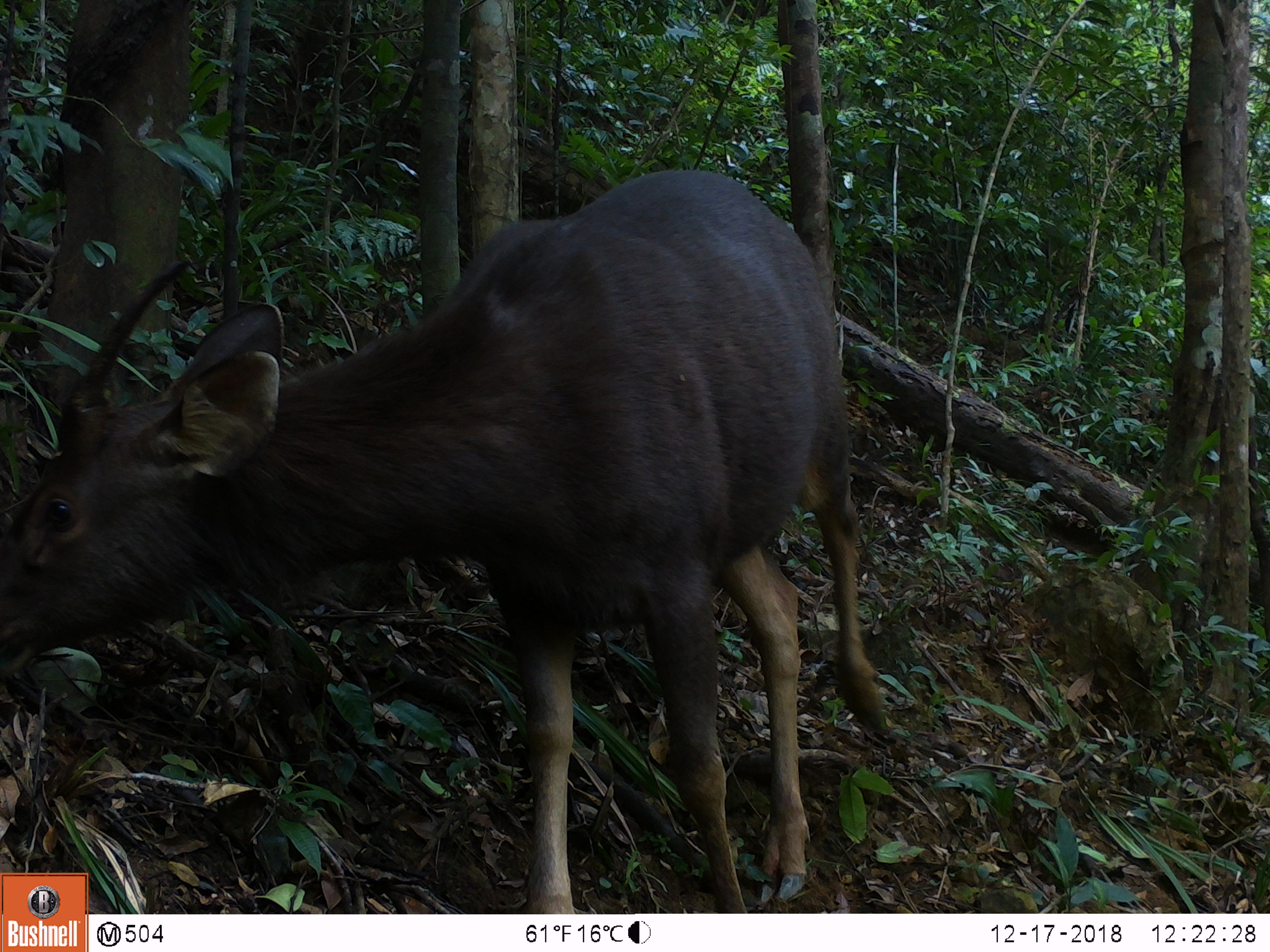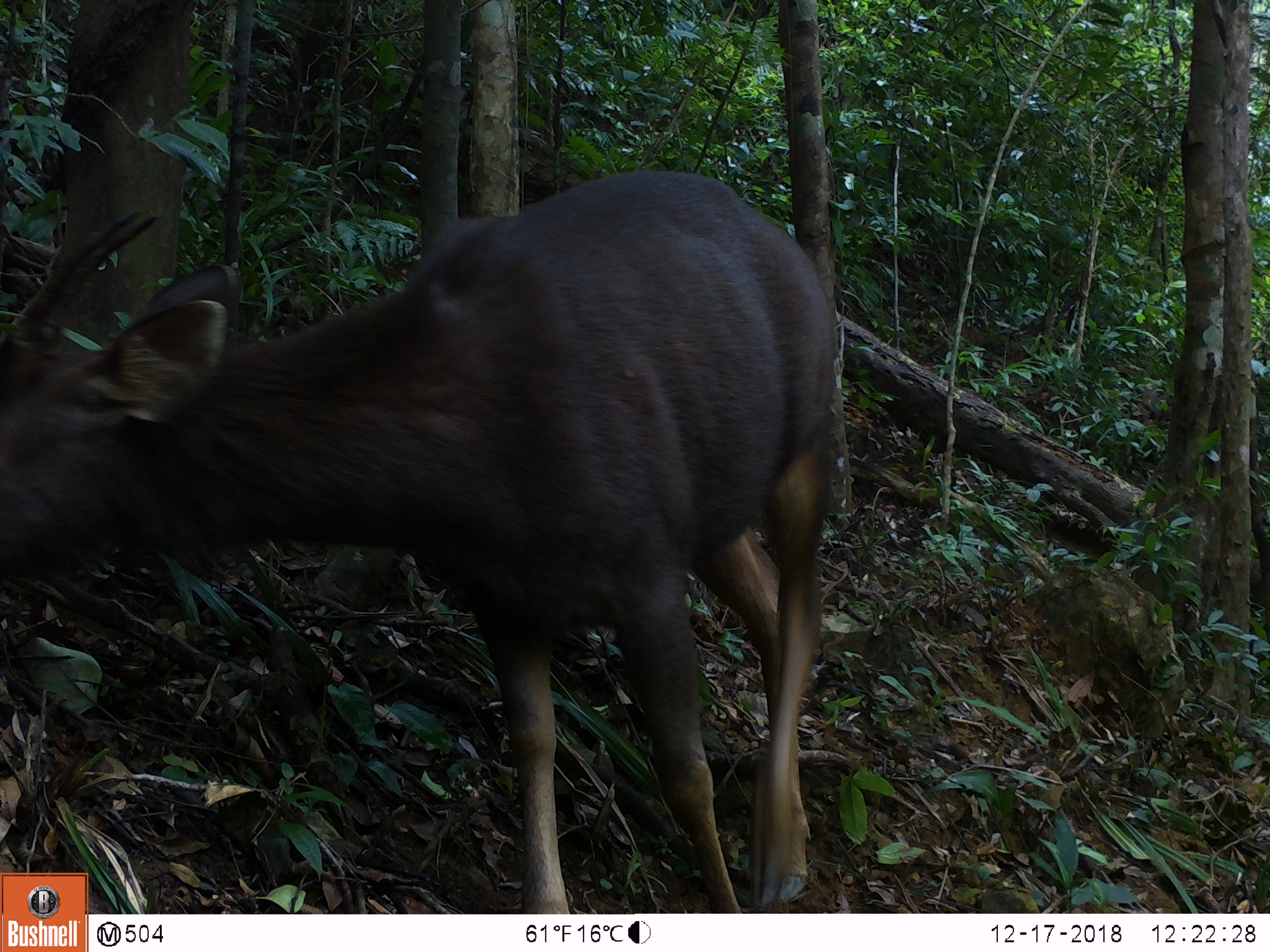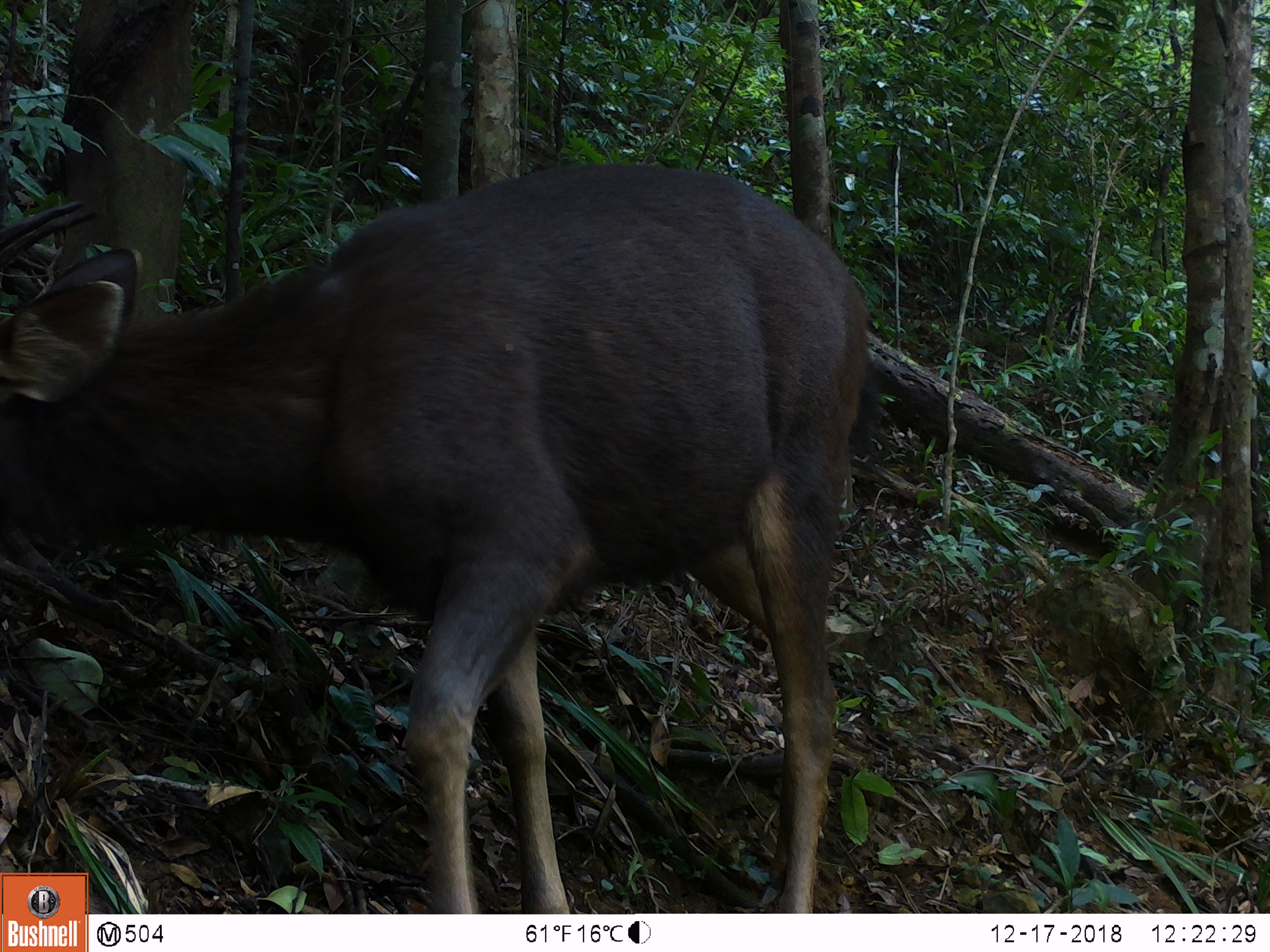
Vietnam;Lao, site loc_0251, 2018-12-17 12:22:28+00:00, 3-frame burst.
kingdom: Animalia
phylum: Chordata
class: Mammalia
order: Artiodactyla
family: Cervidae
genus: Rusa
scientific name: Rusa unicolor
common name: sambar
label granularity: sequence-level